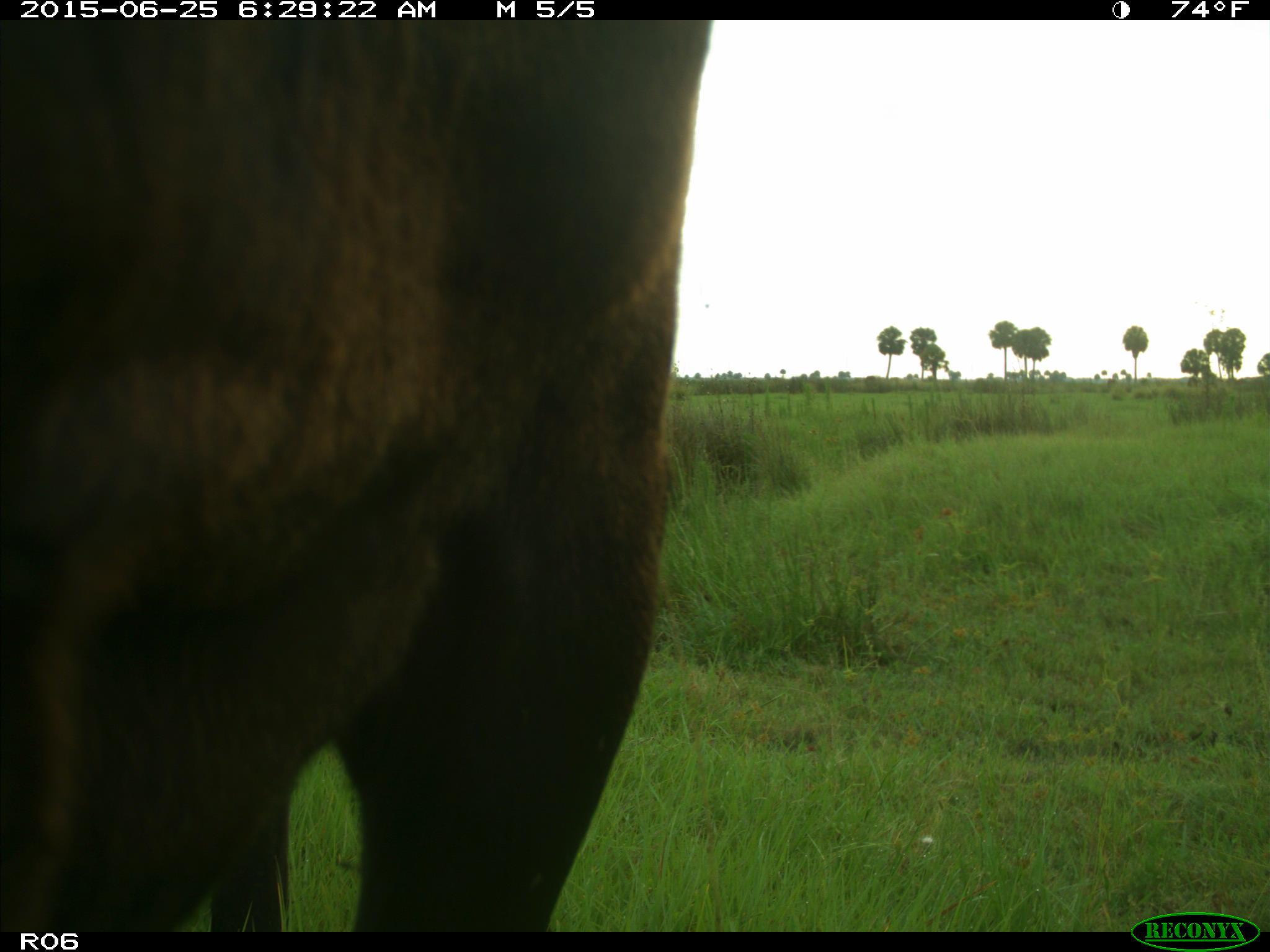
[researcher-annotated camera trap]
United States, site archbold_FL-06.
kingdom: Animalia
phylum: Chordata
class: Mammalia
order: Artiodactyla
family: Bovidae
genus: Bos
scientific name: Bos taurus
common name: domestic cow